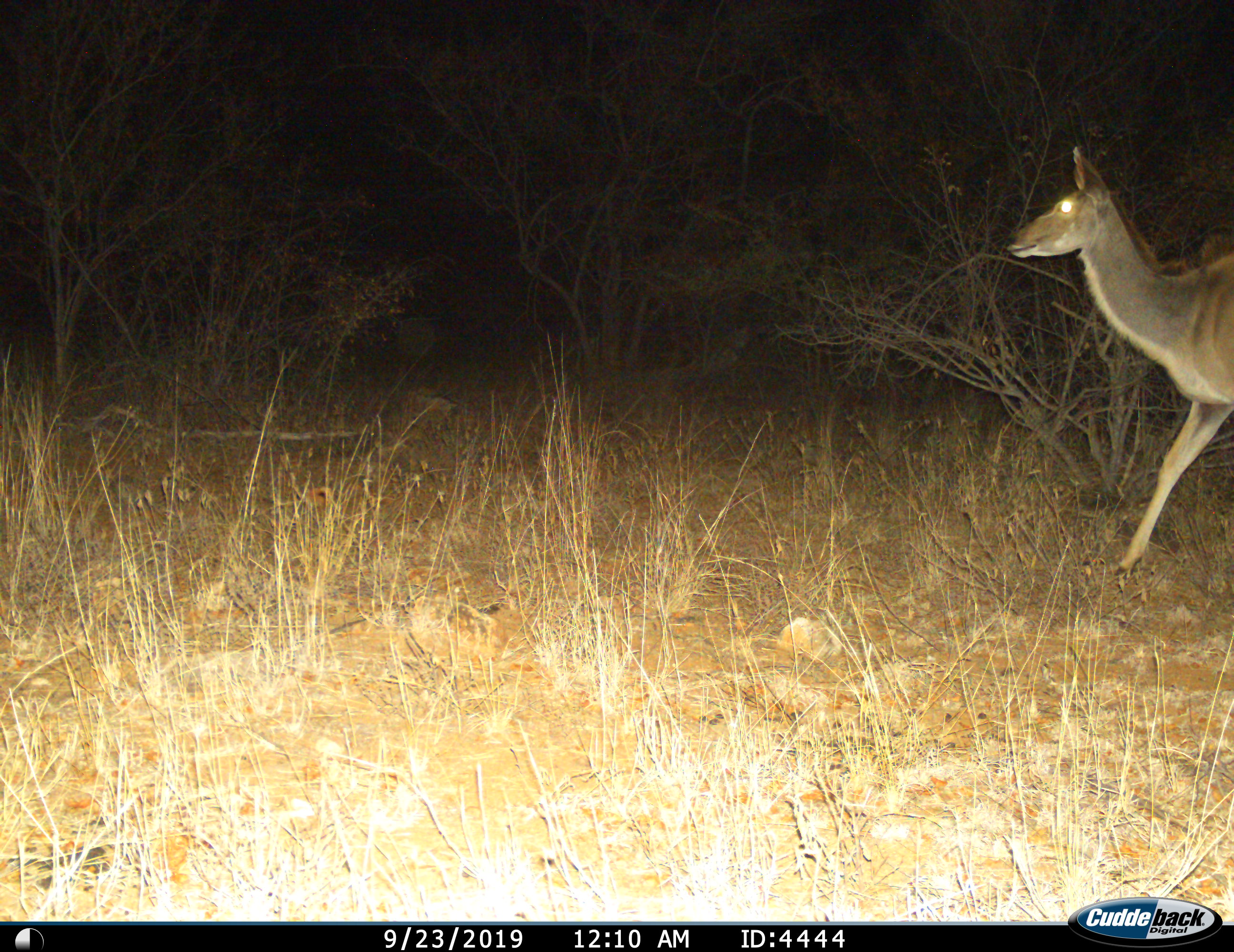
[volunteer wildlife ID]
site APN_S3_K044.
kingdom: Animalia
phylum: Chordata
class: Mammalia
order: Artiodactyla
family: Bovidae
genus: Tragelaphus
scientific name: Tragelaphus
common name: kudu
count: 1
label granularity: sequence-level